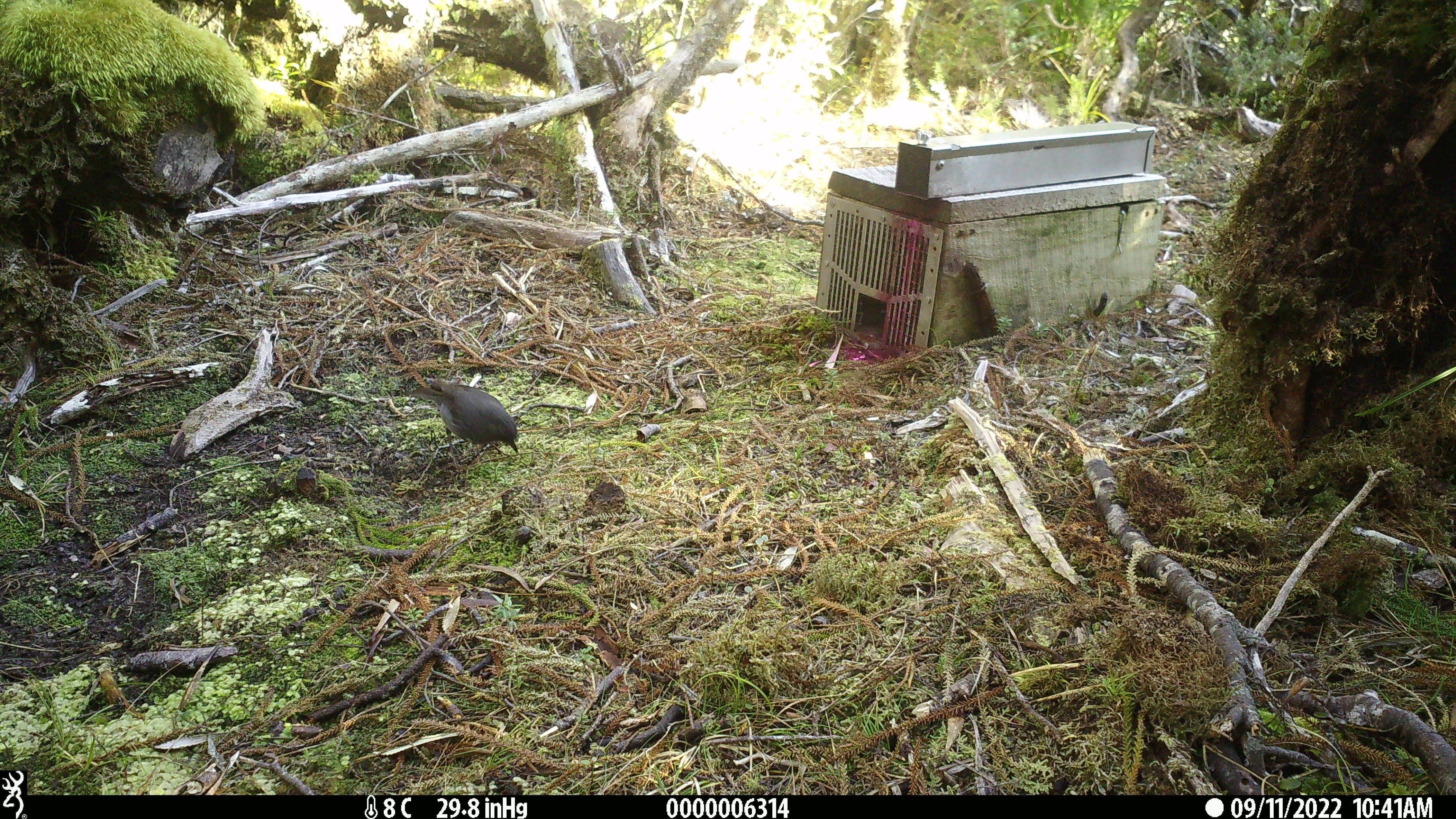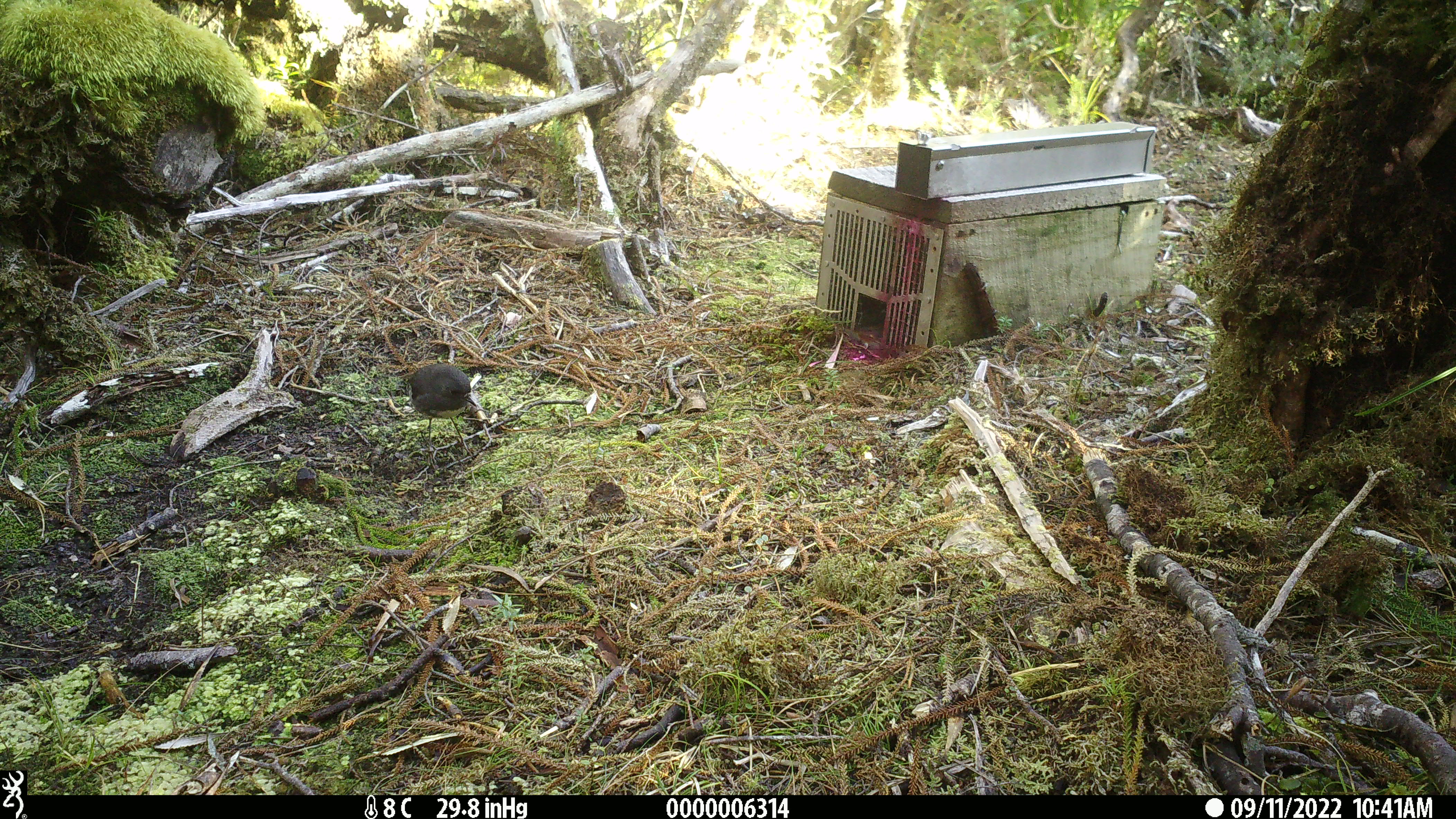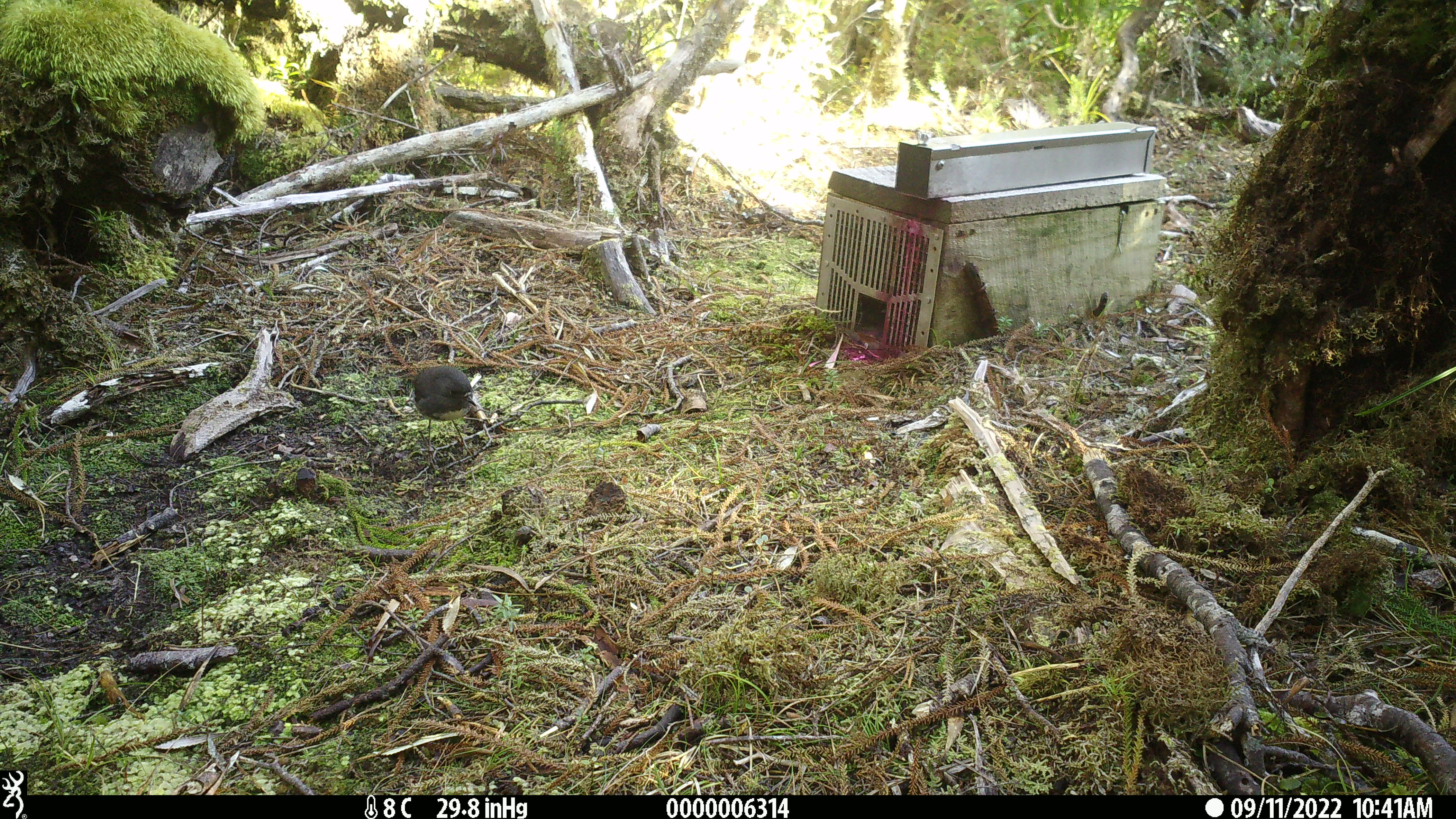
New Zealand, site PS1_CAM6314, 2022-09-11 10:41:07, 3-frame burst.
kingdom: Animalia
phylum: Chordata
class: Aves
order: Passeriformes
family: Petroicidae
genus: Petroica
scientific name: Petroica australis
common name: new zealand robin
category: robin